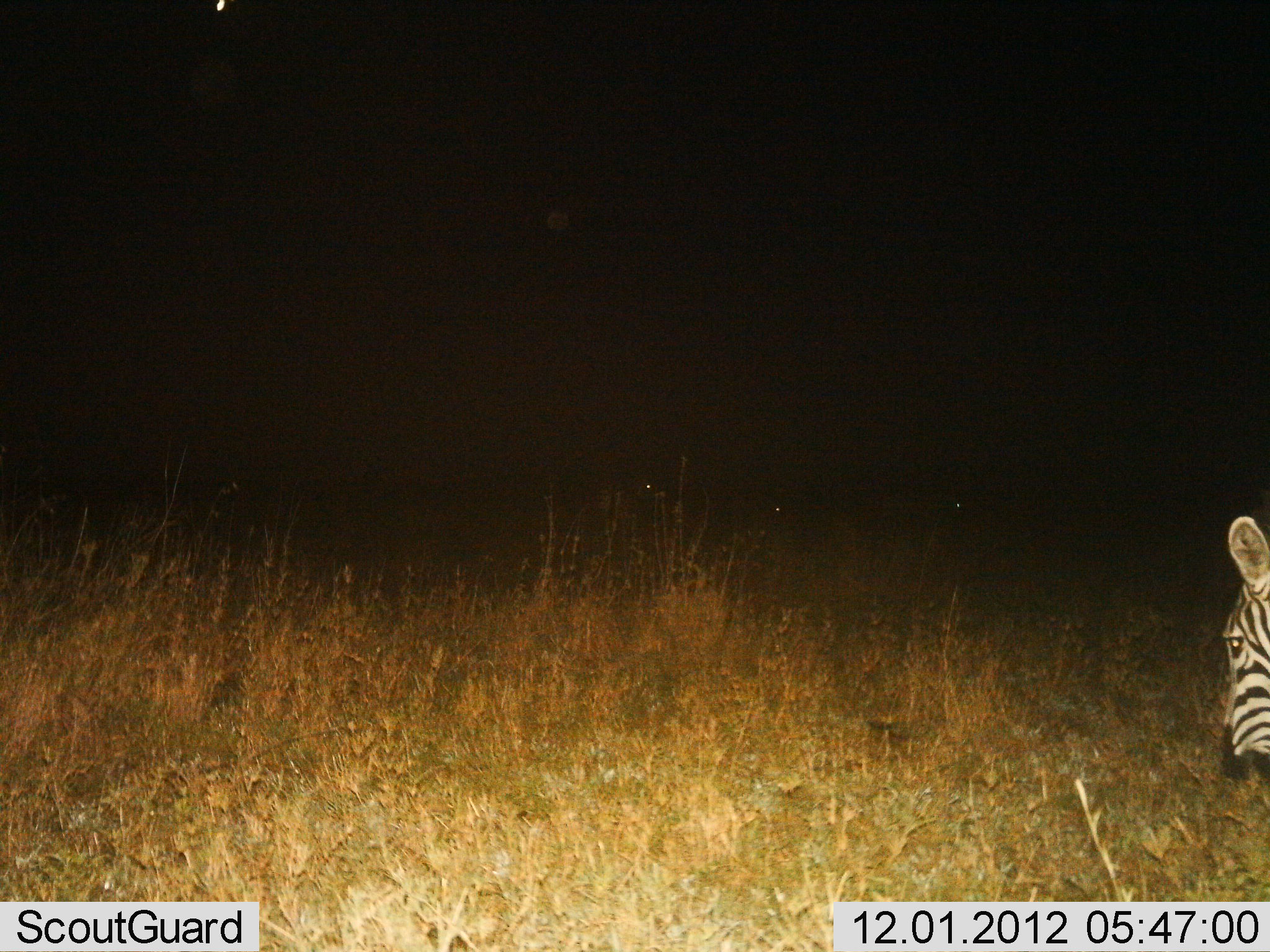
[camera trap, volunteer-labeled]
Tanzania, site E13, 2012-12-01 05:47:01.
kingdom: Animalia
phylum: Chordata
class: Mammalia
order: Perissodactyla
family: Equidae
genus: Equus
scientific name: Equus quagga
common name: plains zebra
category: zebra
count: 1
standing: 40%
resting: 10%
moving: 10%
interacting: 0%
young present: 0%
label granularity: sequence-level